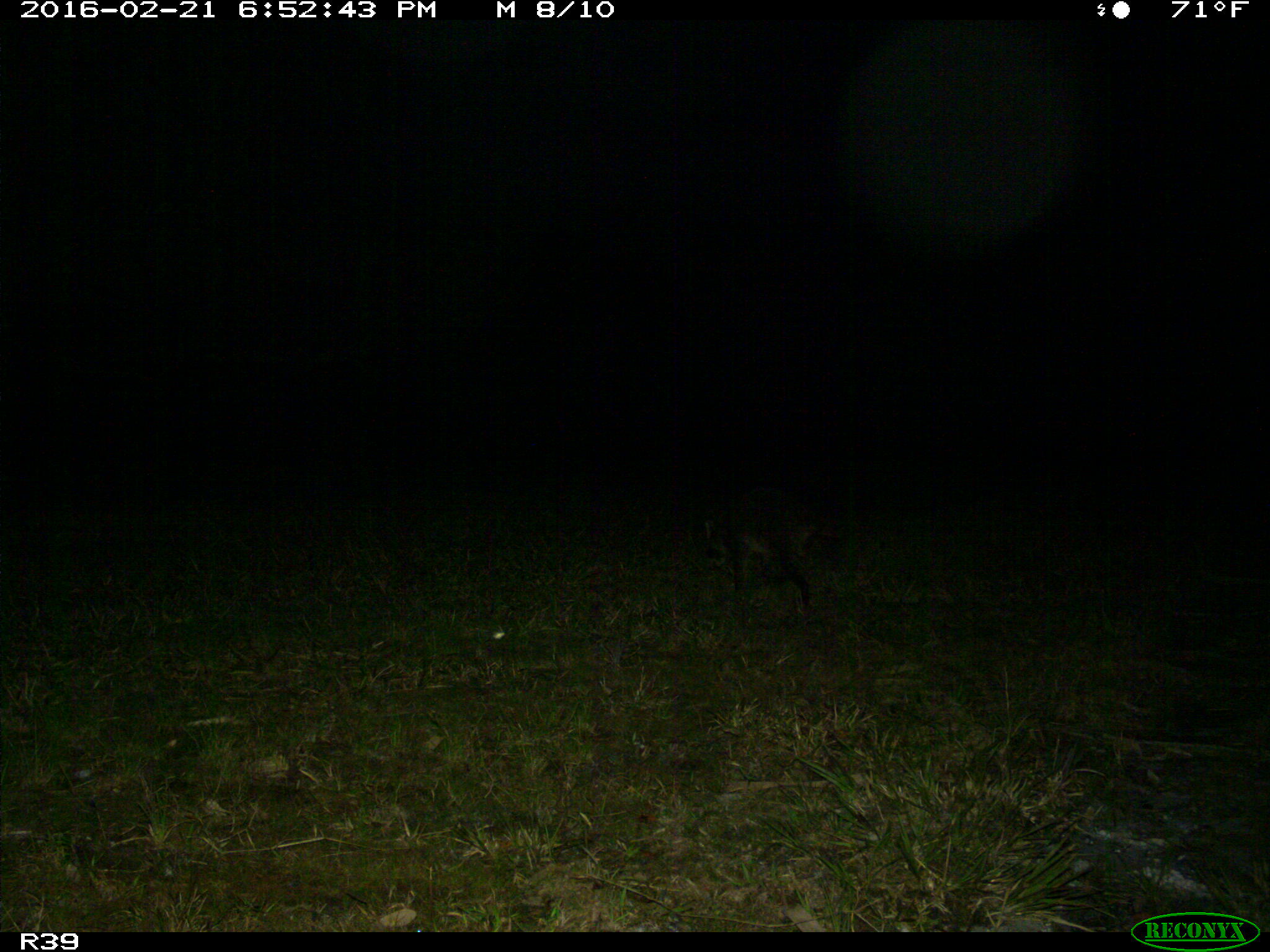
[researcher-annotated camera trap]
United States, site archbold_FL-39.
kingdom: Animalia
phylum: Chordata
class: Mammalia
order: Carnivora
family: Procyonidae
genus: Procyon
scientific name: Procyon lotor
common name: common raccoon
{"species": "Procyon lotor (common raccoon)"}